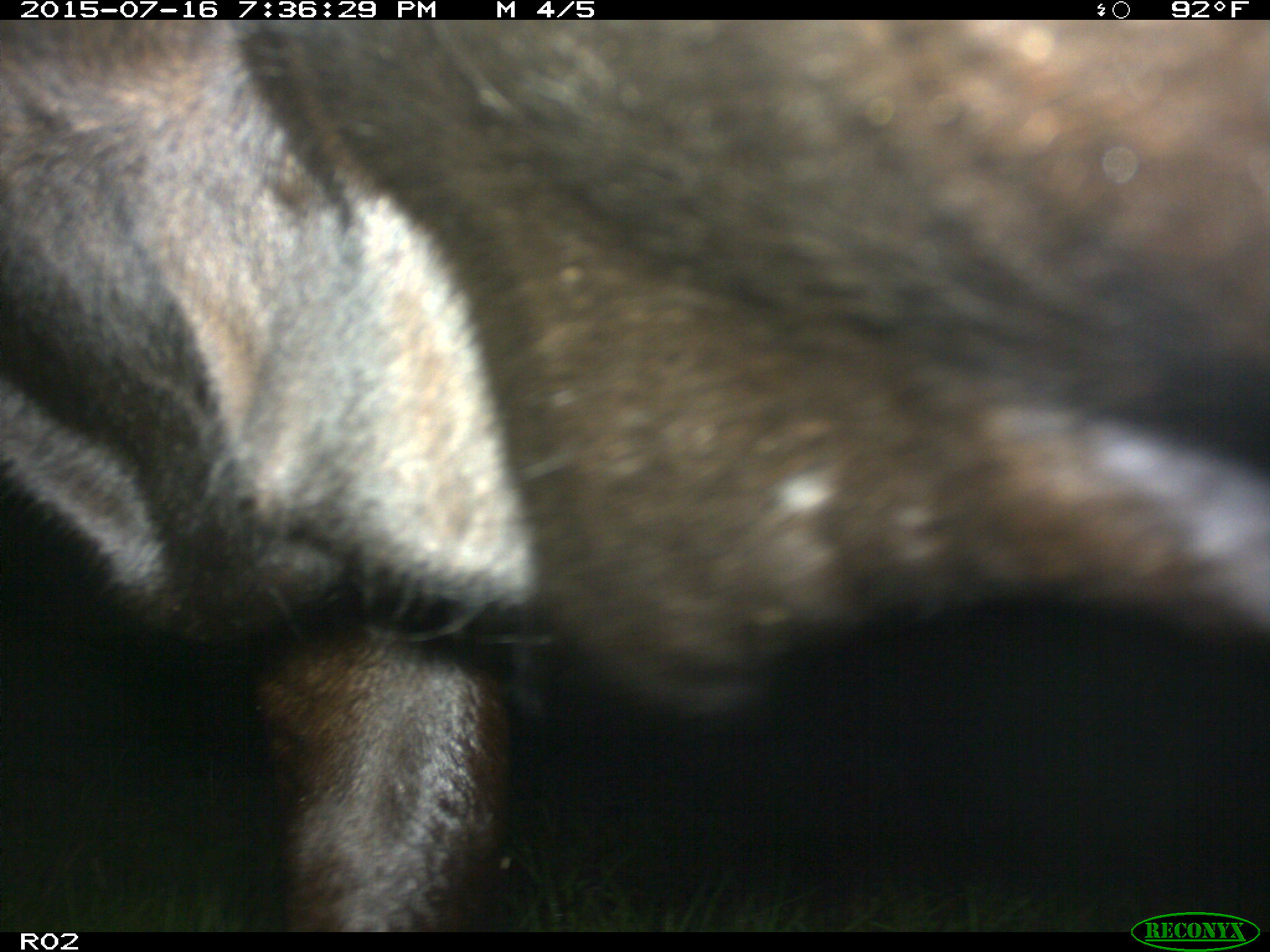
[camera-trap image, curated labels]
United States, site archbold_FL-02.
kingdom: Animalia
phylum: Chordata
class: Mammalia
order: Artiodactyla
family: Bovidae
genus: Bos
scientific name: Bos taurus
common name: domestic cow